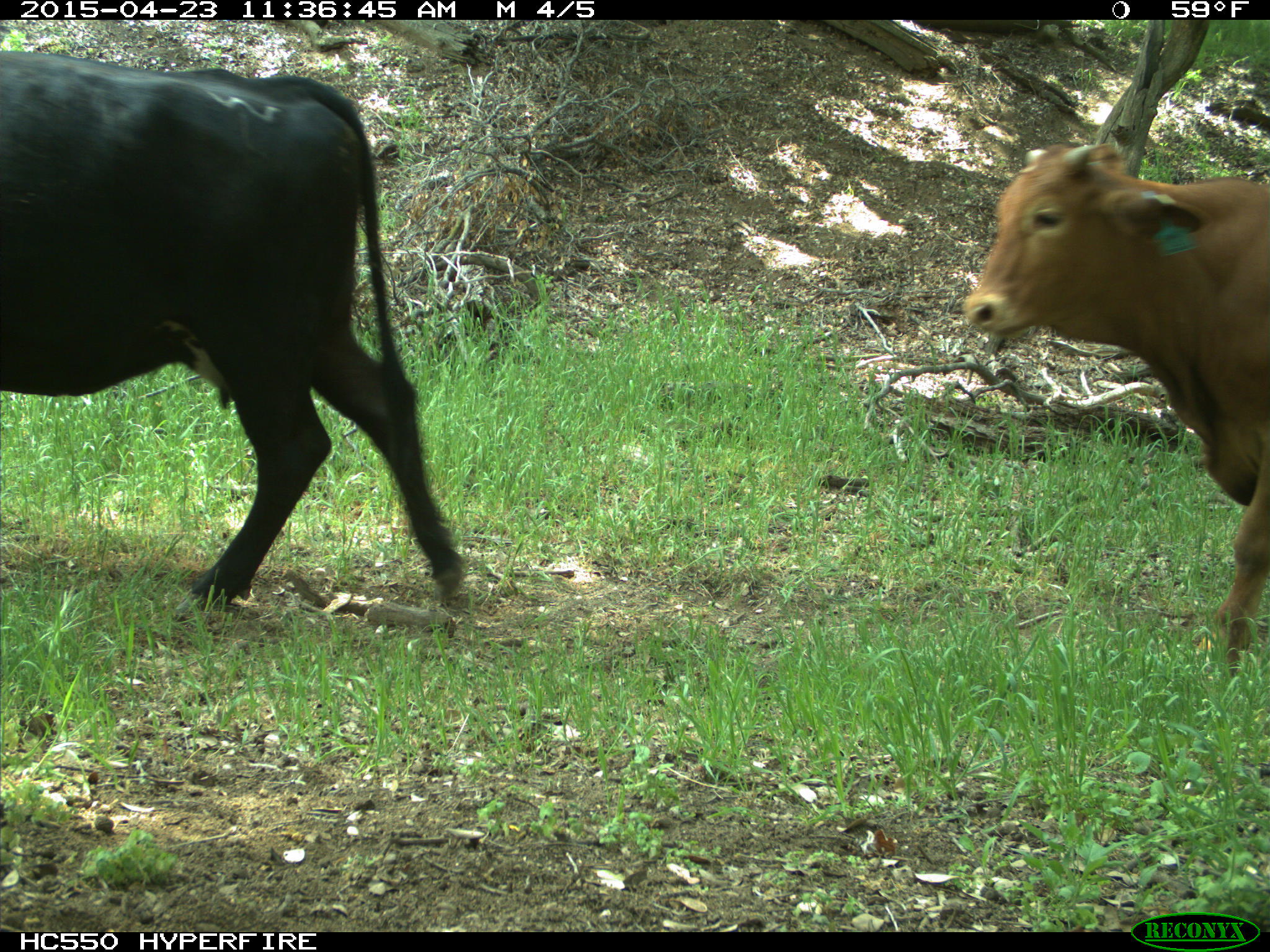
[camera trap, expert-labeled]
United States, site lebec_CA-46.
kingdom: Animalia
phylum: Chordata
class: Mammalia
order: Artiodactyla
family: Bovidae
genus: Bos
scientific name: Bos taurus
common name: domestic cow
Bos taurus (domestic cow).